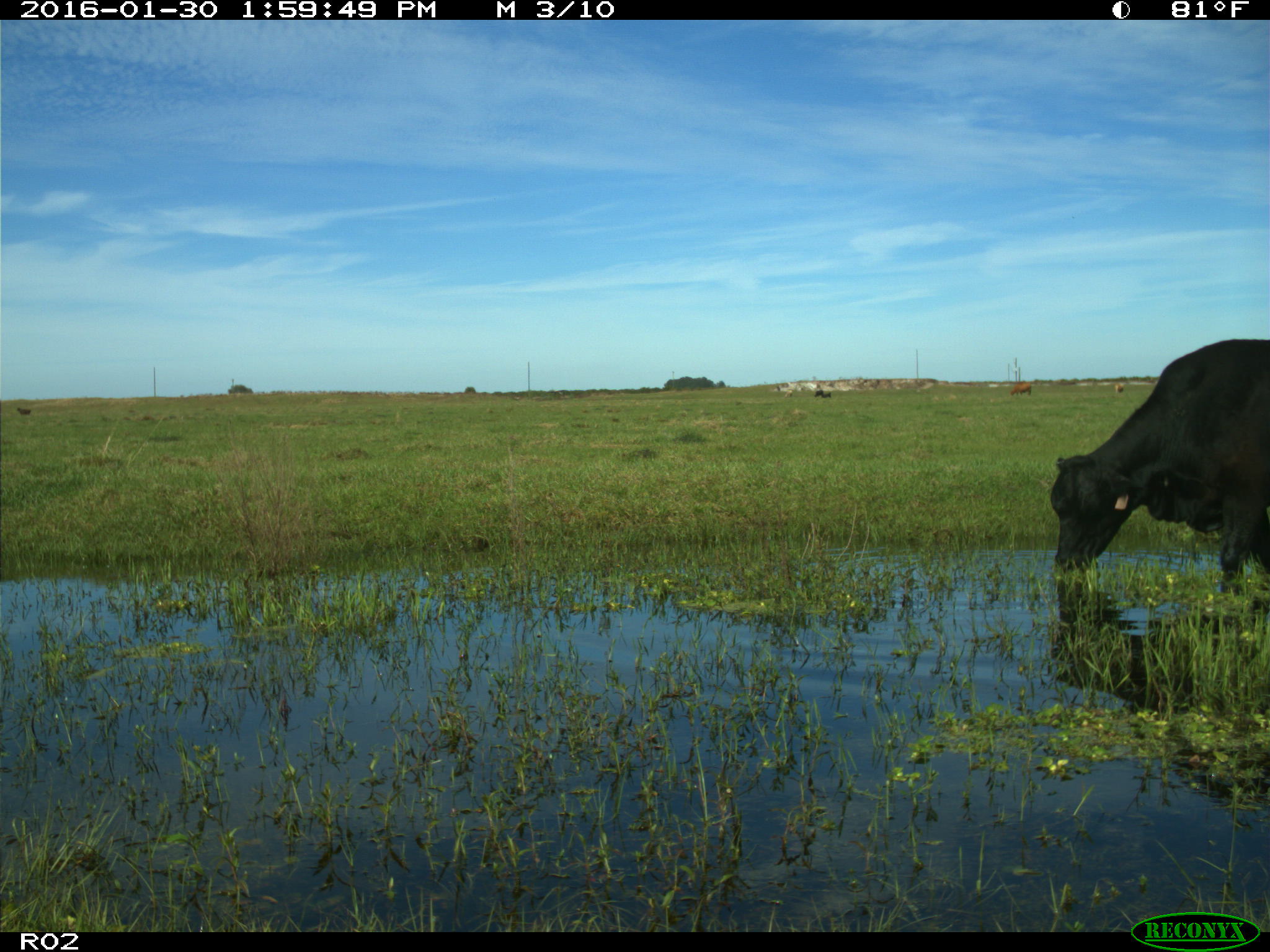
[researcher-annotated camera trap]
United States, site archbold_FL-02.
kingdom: Animalia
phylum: Chordata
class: Mammalia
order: Artiodactyla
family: Bovidae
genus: Bos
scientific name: Bos taurus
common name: domestic cow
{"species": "Bos taurus (domestic cow)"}